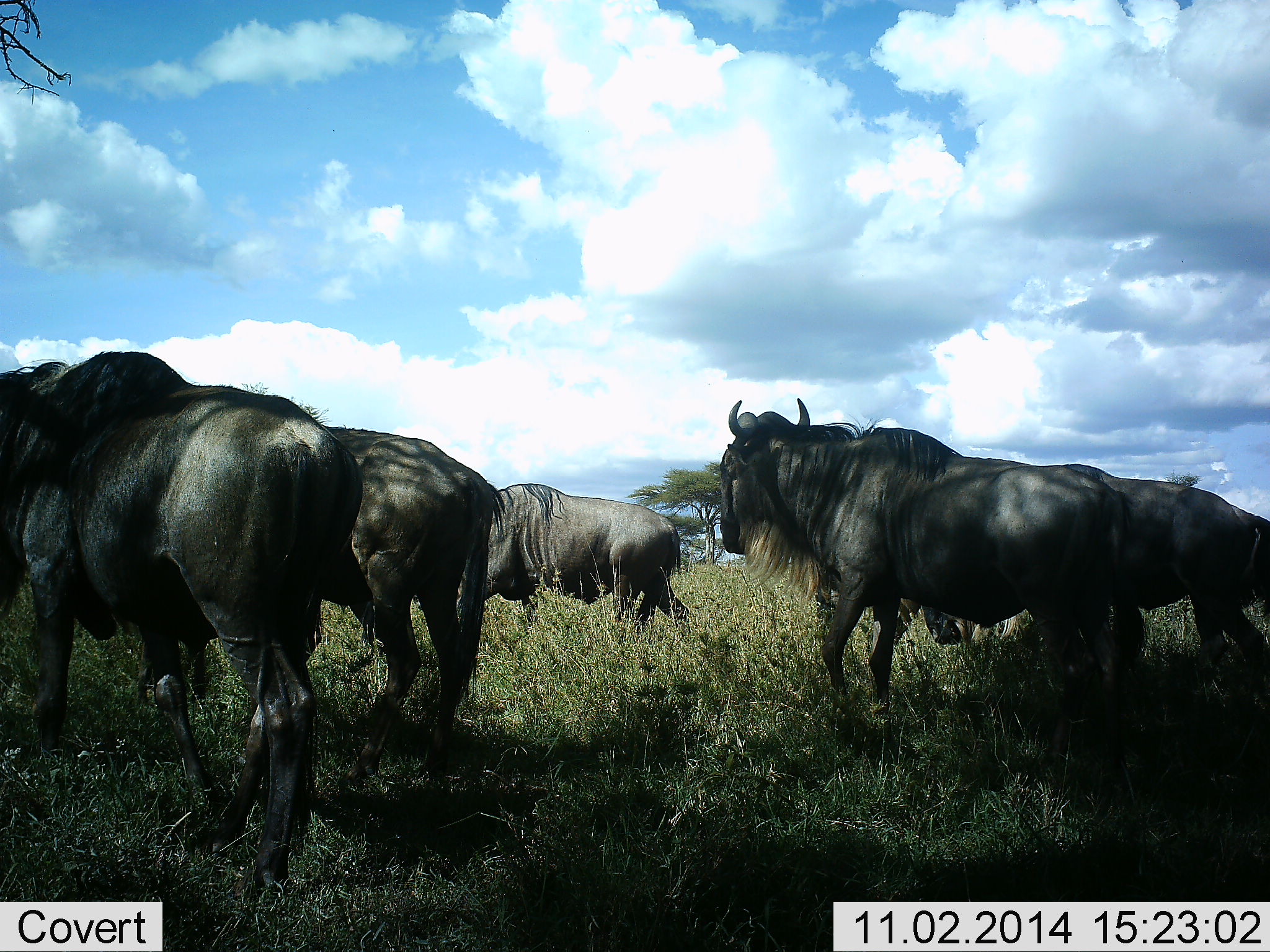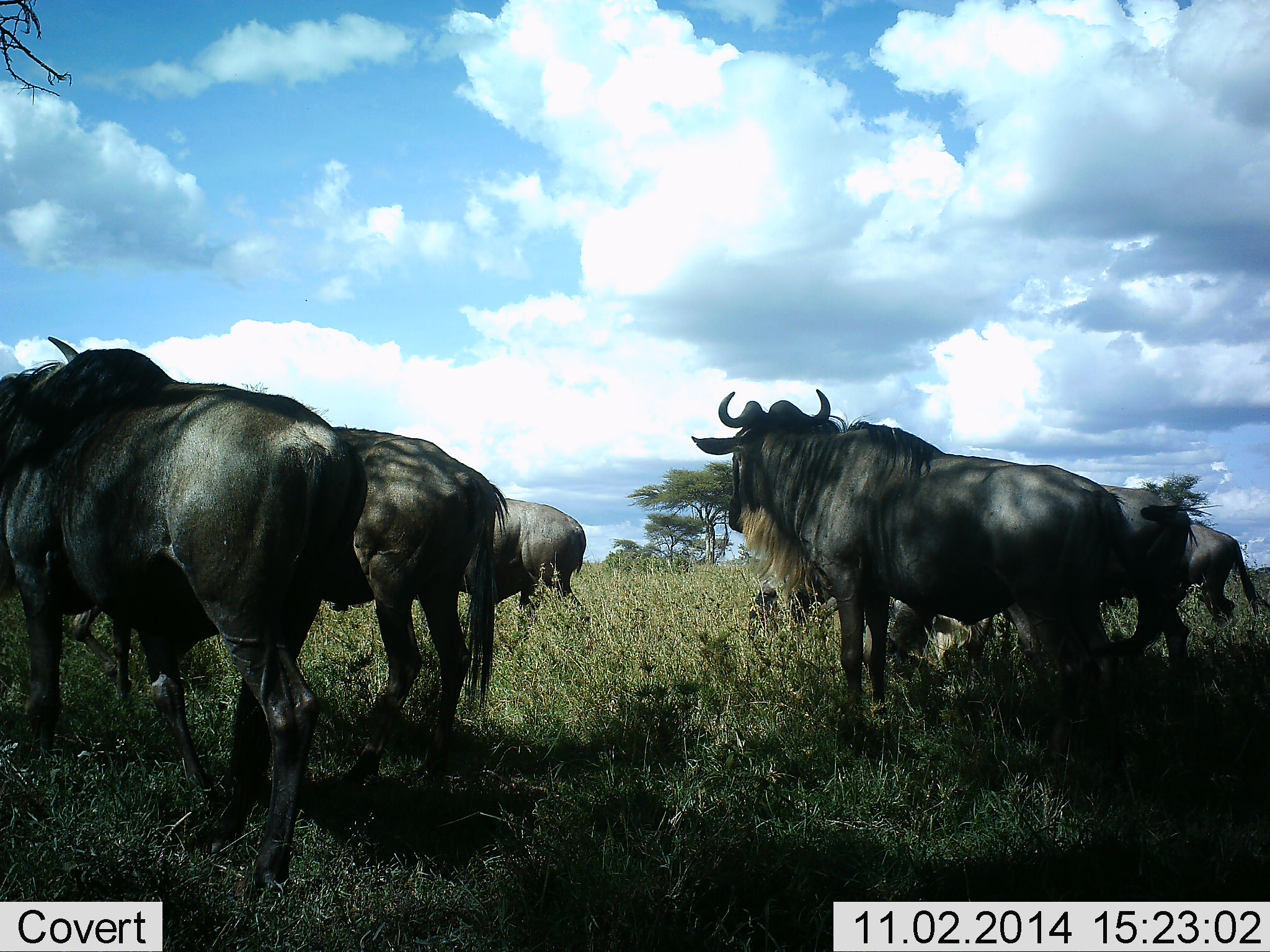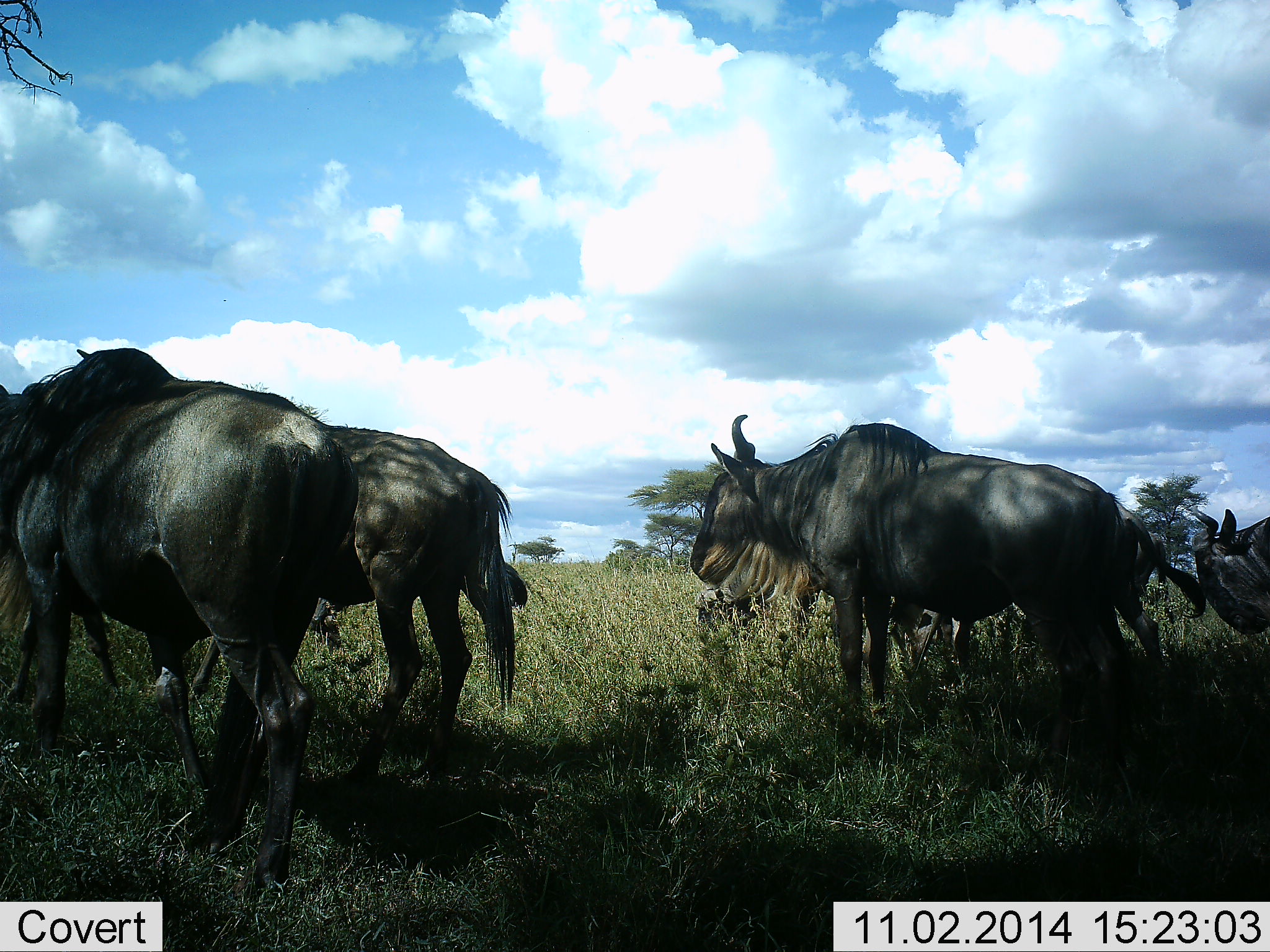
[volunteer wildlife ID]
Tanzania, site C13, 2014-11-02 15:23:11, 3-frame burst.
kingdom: Animalia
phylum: Chordata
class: Mammalia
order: Artiodactyla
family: Bovidae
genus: Connochaetes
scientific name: Connochaetes taurinus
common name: blue wildebeest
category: wildebeest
Wildebeest (blue wildebeest) (Connochaetes taurinus), count 6. Behavior (volunteer vote fractions): standing 70%, resting 20%, moving 40%, interacting 0%. Young present (vote fraction): 0%. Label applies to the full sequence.